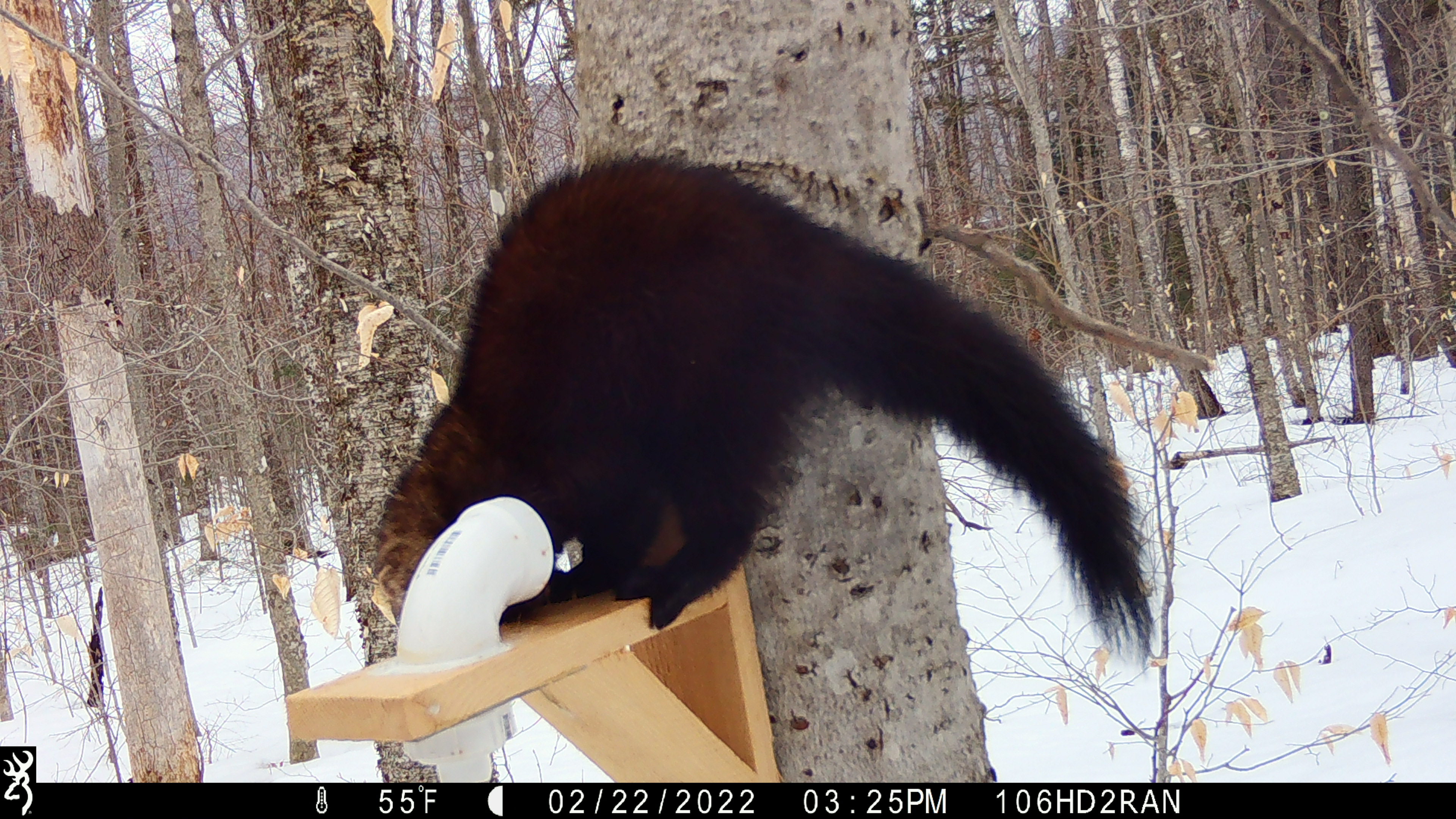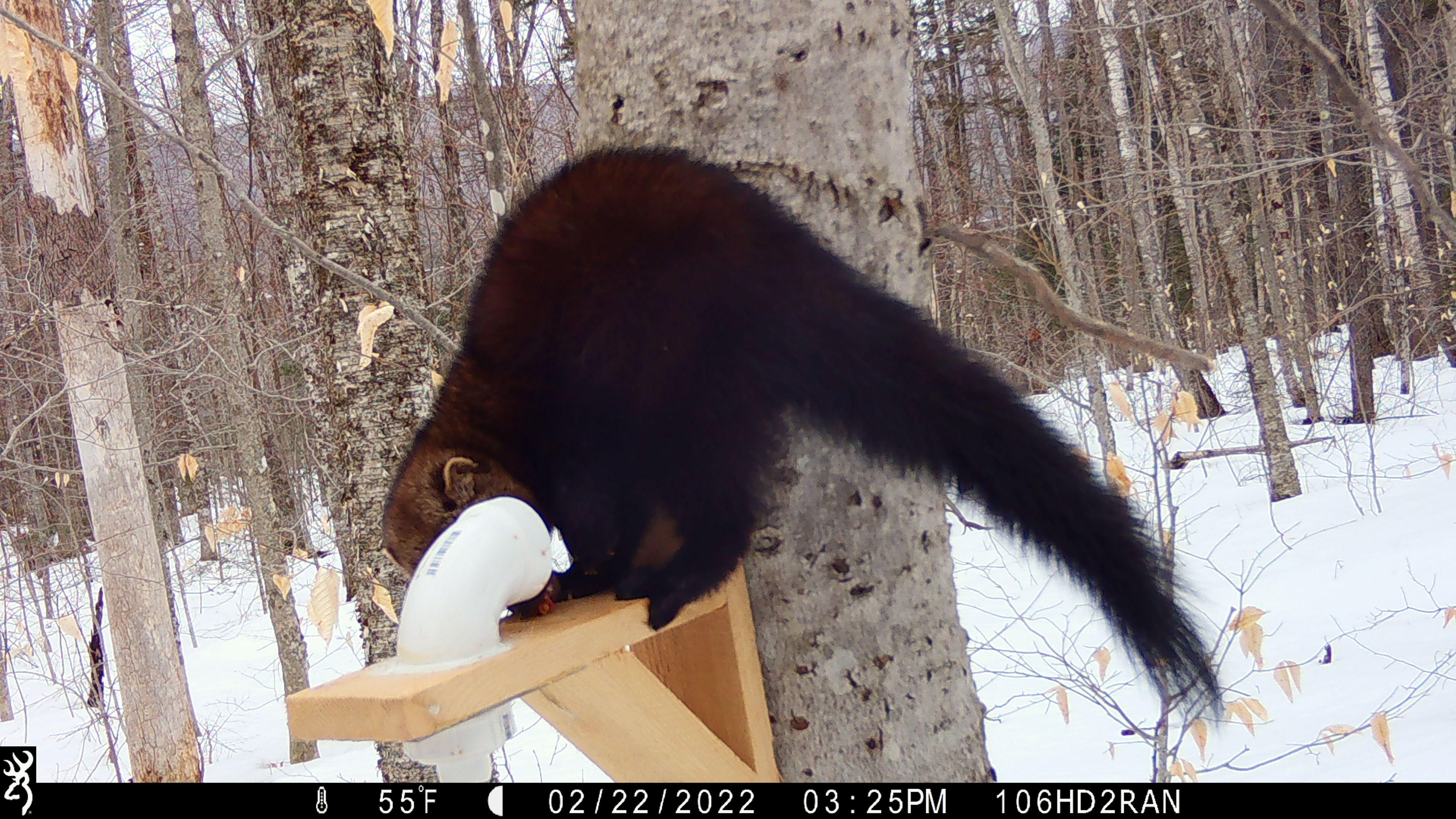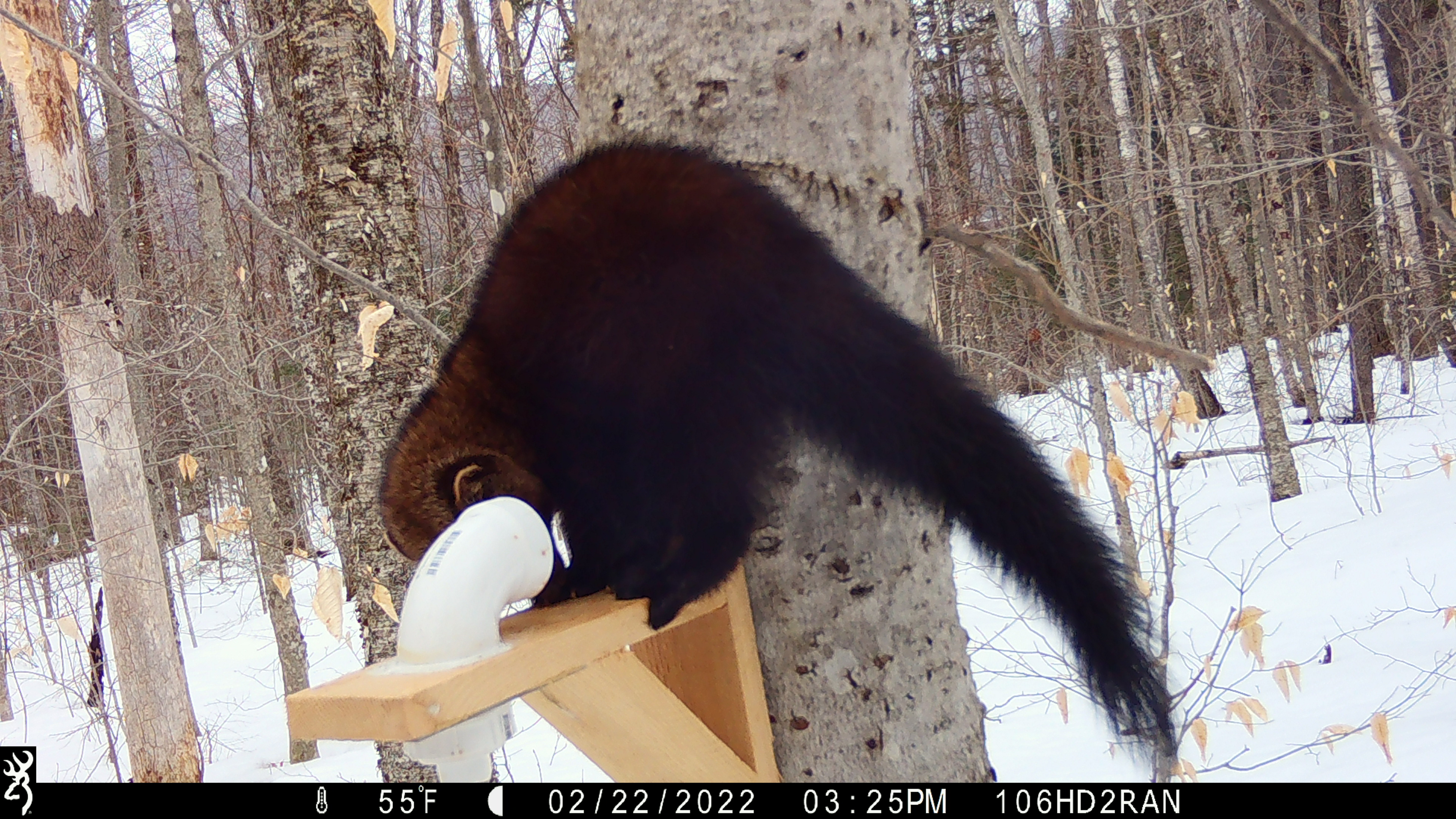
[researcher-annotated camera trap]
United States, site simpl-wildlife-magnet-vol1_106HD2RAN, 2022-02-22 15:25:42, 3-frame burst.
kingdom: Animalia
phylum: Chordata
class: Mammalia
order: Carnivora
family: Mustelidae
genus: Pekania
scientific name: Pekania pennanti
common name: fisher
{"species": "fisher (Pekania pennanti)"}